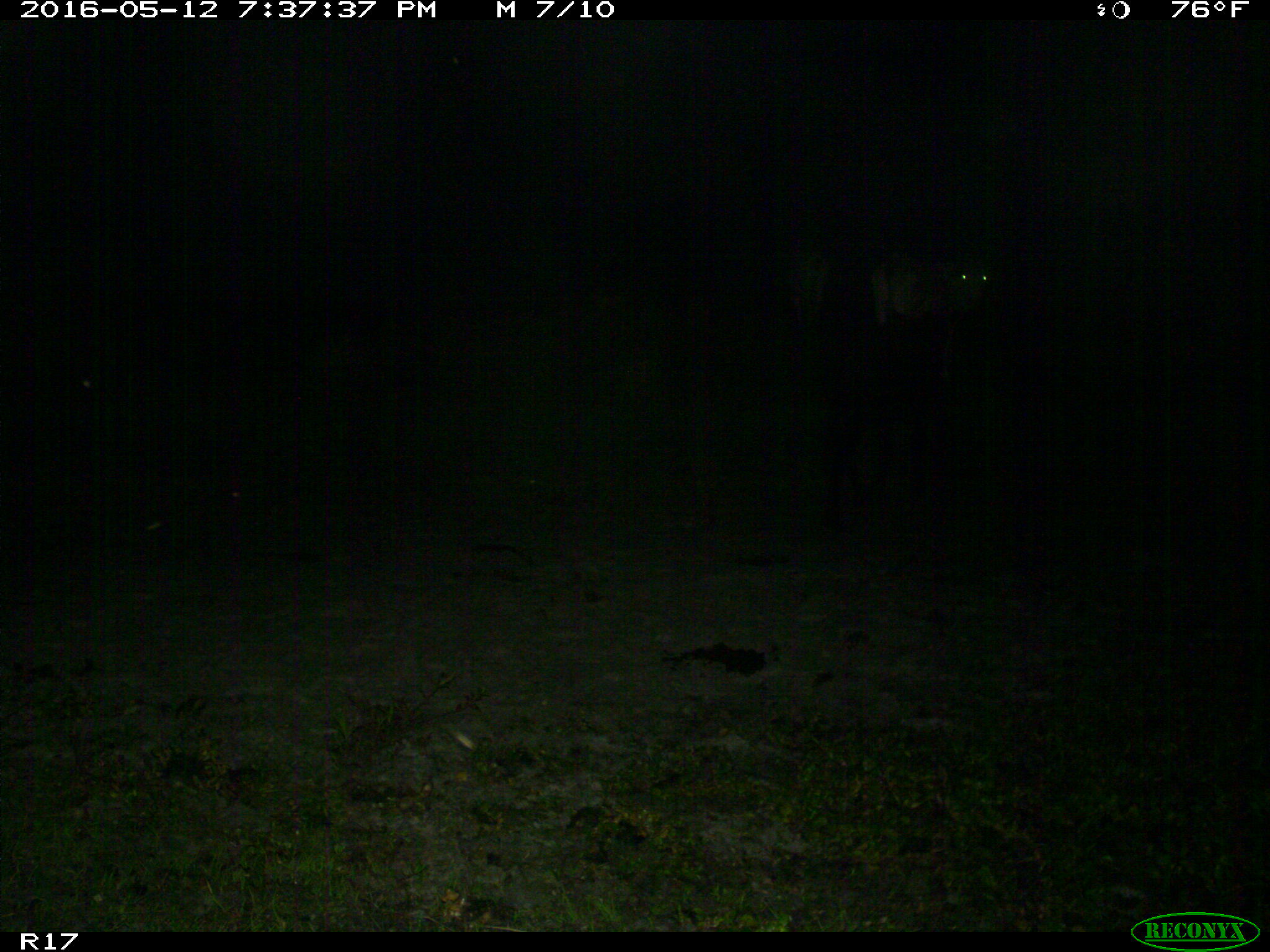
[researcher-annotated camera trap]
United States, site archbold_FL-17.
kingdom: Animalia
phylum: Chordata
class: Mammalia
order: Artiodactyla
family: Bovidae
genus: Bos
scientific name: Bos taurus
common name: domestic cow